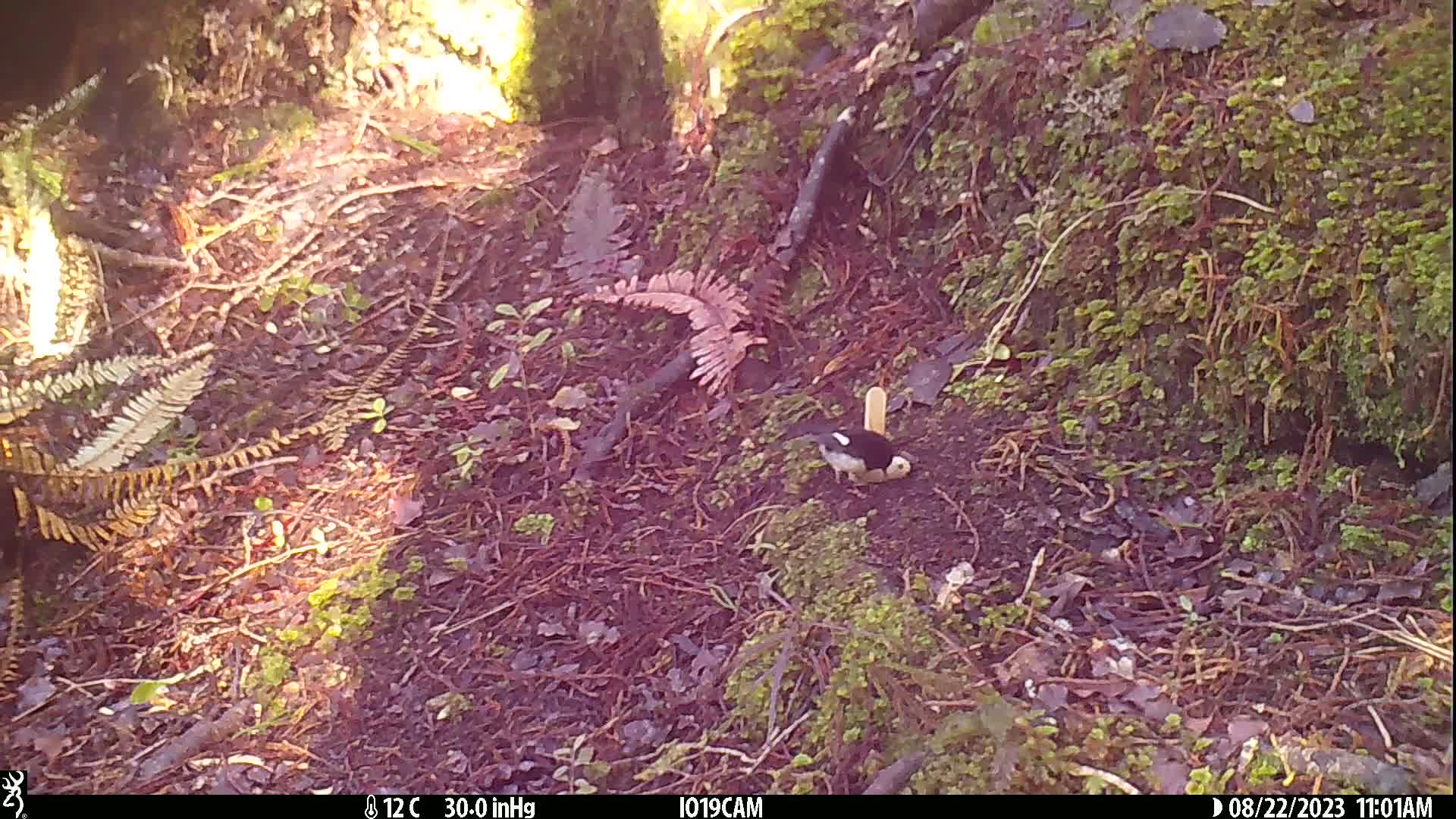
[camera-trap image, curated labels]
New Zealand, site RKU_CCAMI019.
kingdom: Animalia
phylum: Chordata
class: Aves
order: Passeriformes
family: Petroicidae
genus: Petroica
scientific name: Petroica macrocephala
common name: tomtit